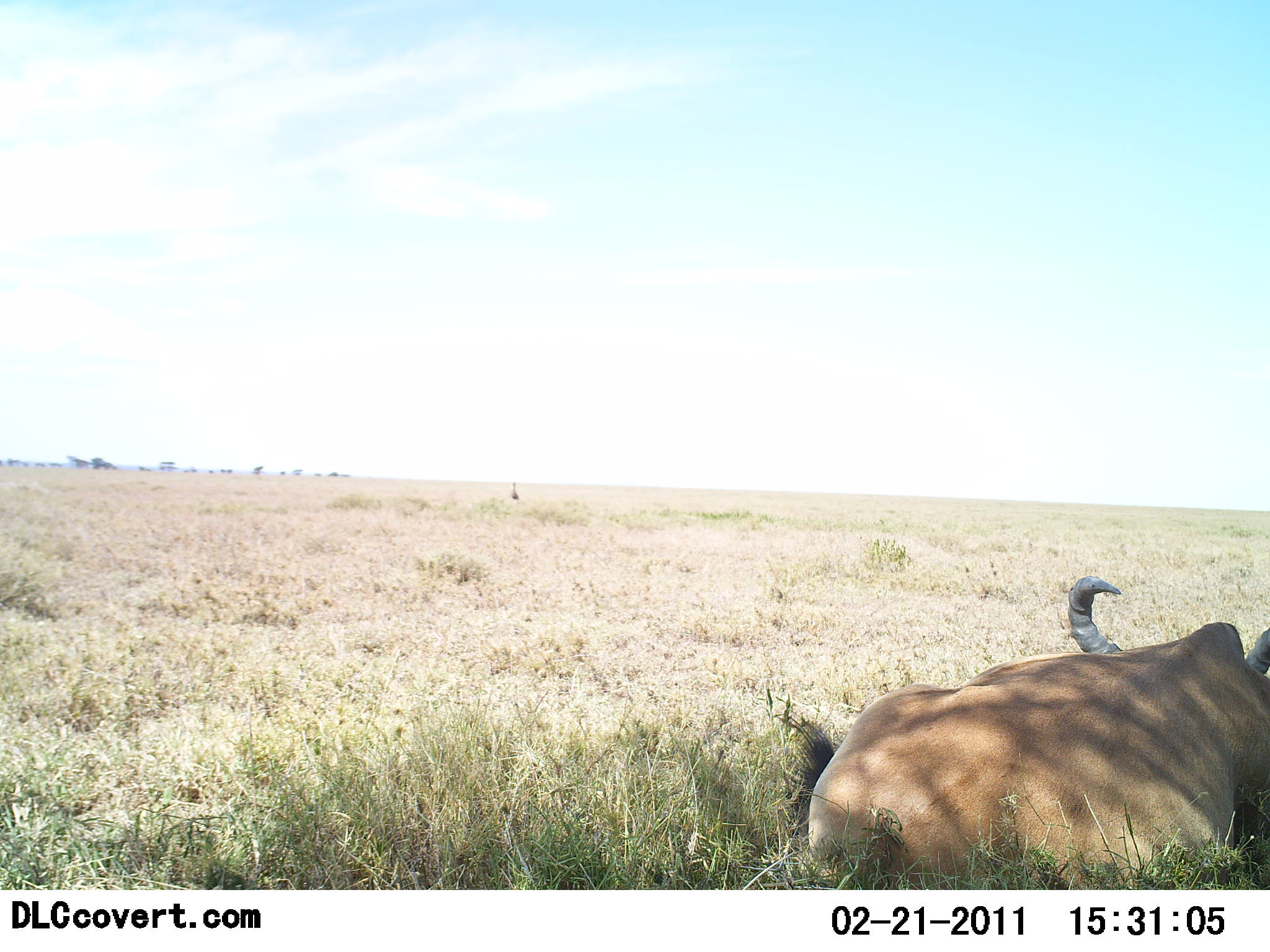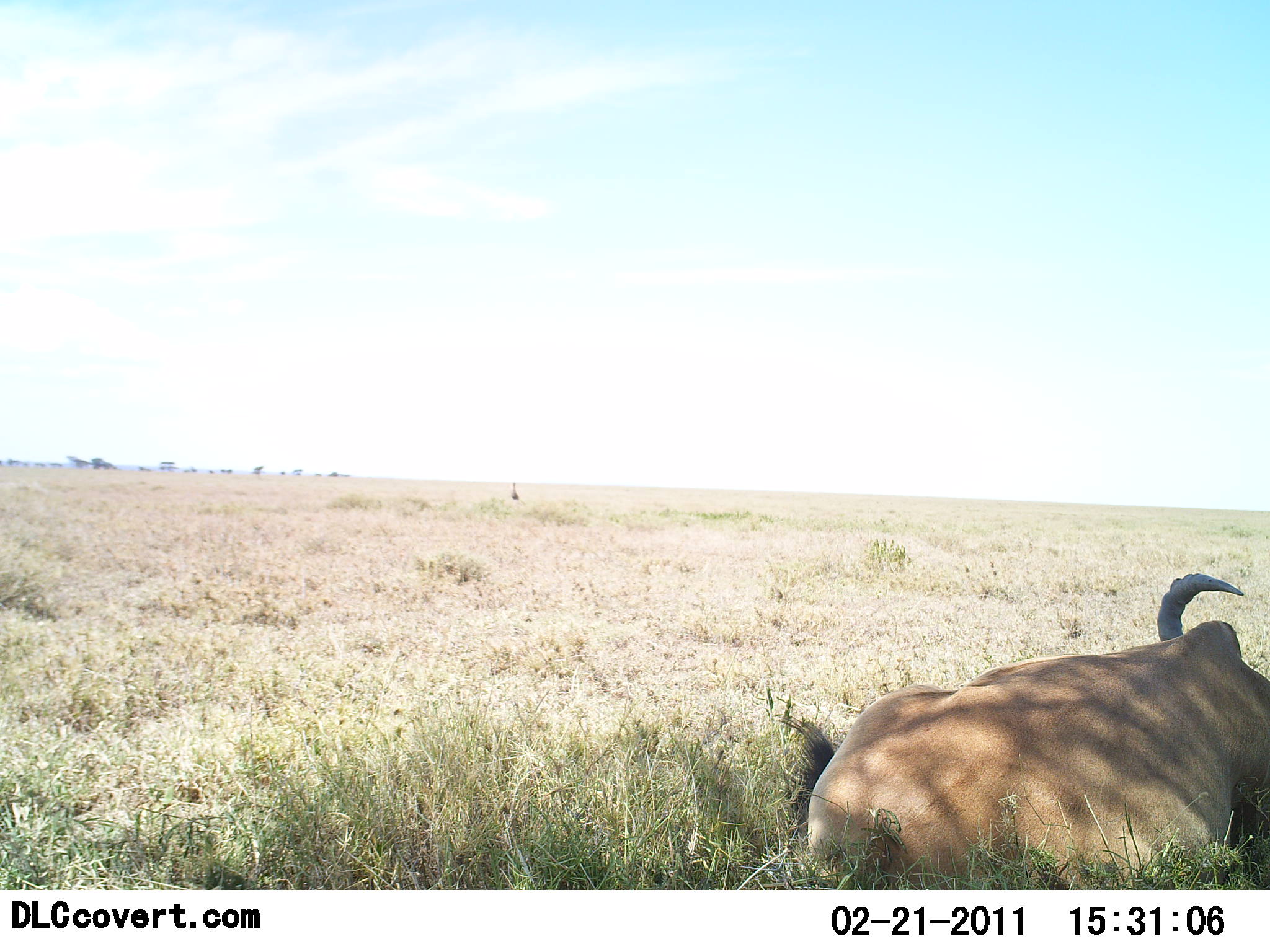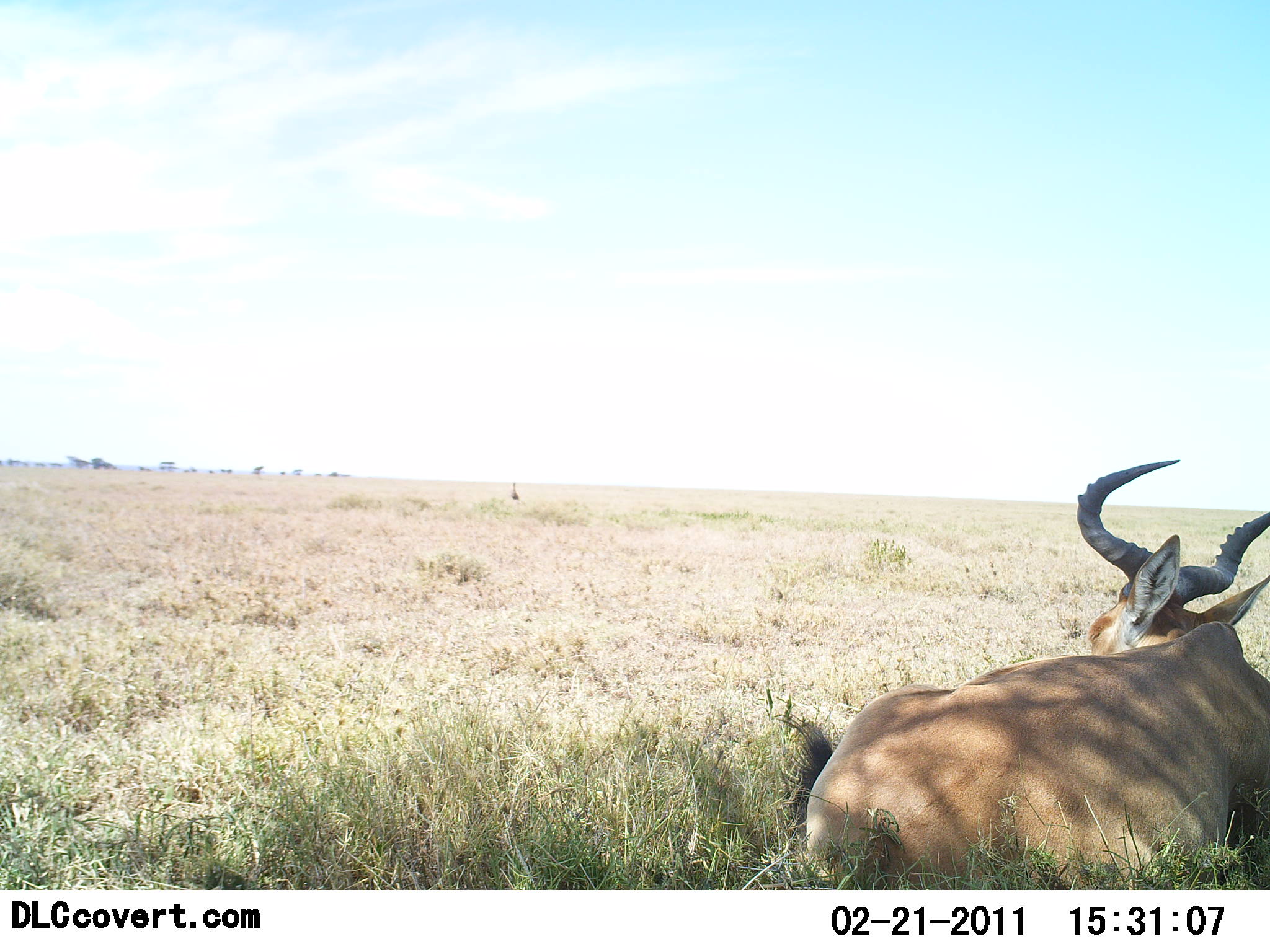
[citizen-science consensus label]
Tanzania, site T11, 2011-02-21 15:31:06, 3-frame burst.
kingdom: Animalia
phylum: Chordata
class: Mammalia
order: Artiodactyla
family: Bovidae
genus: Alcelaphus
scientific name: Alcelaphus buselaphus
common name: hartebeest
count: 1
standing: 0%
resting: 100%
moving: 0%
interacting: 0%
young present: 0%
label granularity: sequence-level